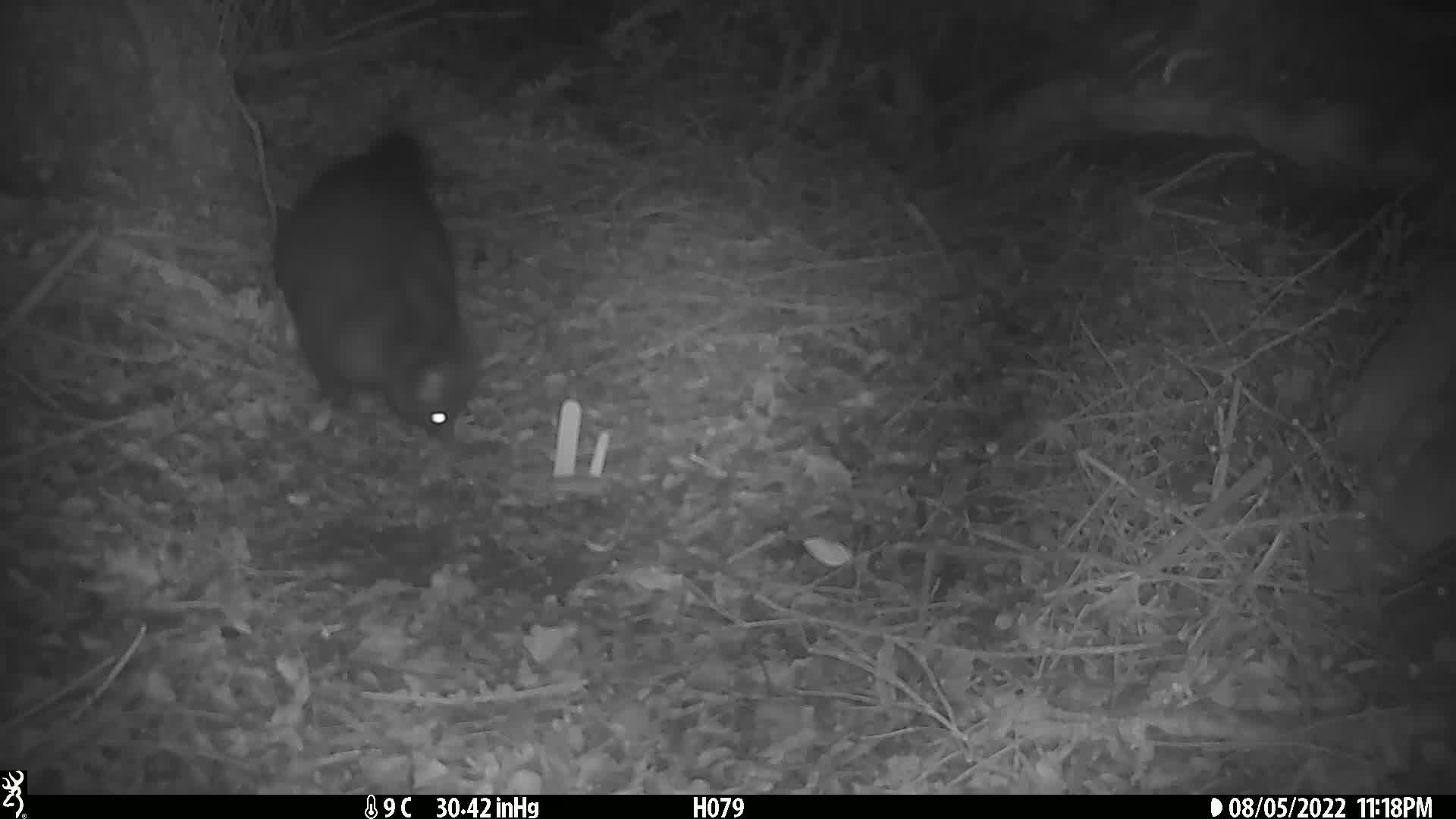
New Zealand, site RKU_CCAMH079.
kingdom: Animalia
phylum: Chordata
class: Mammalia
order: Diprotodontia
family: Phalangeridae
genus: Trichosurus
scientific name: Trichosurus vulpecula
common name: common brushtail possum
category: possum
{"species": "possum (common brushtail possum) (Trichosurus vulpecula)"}